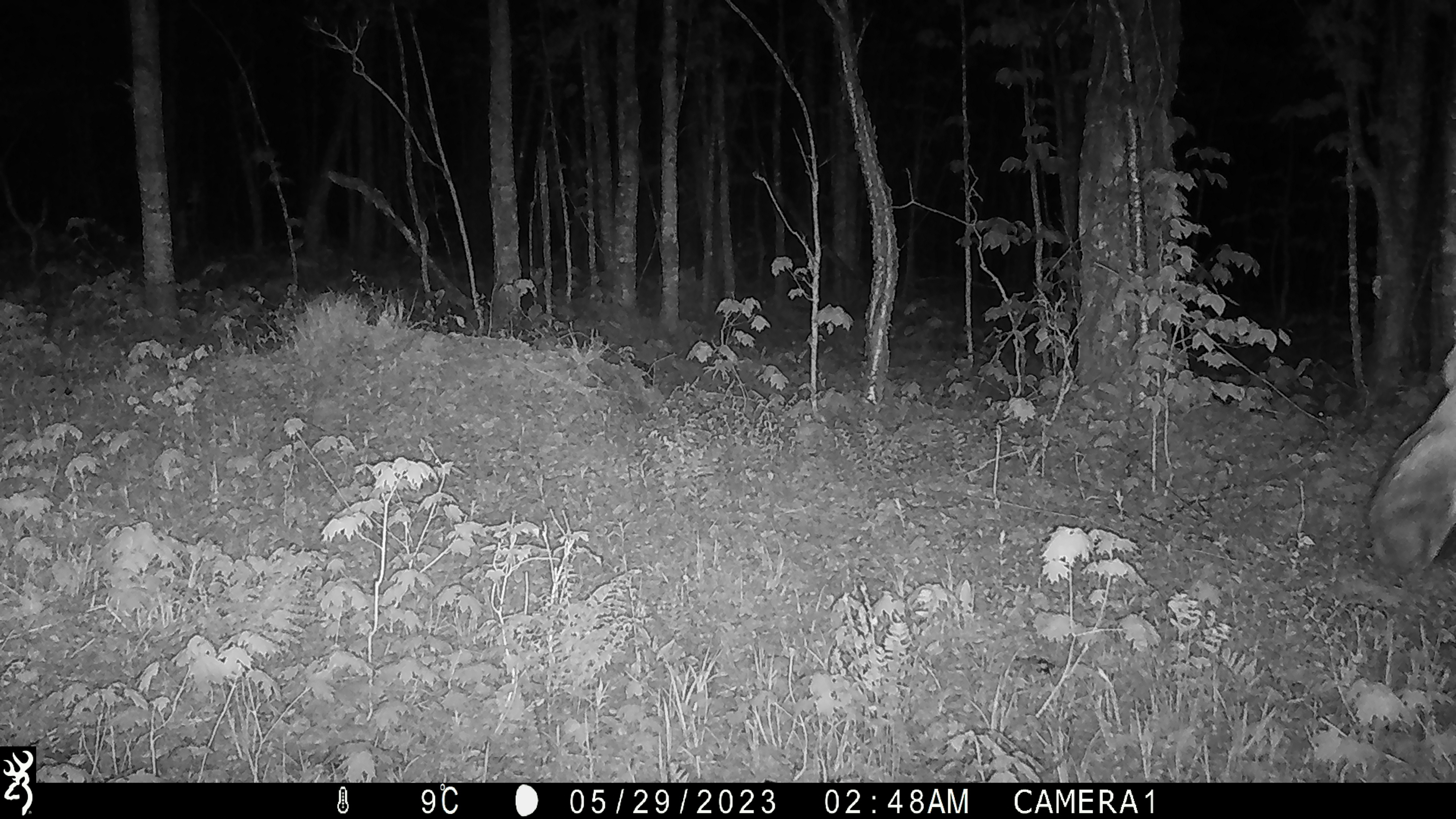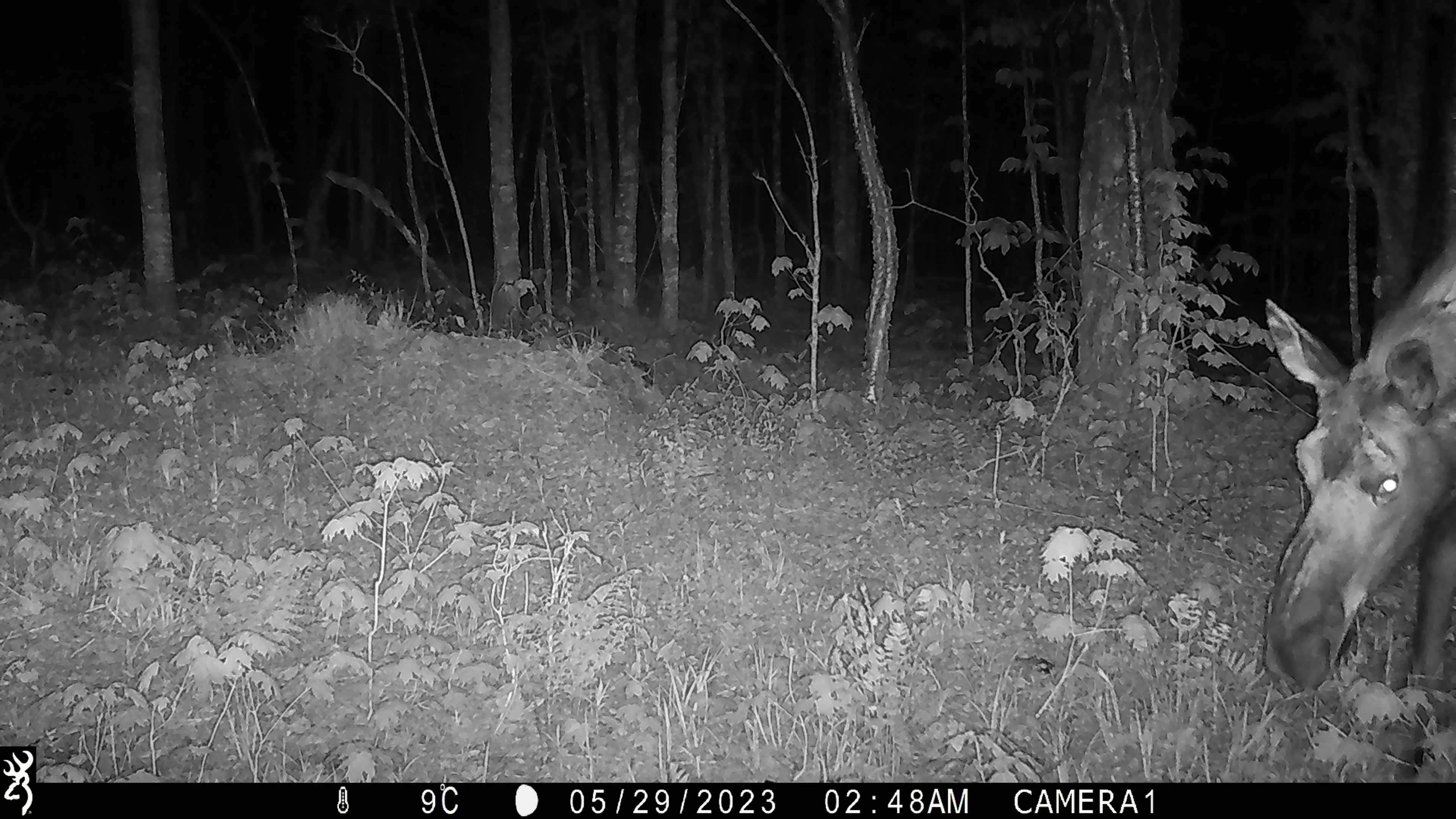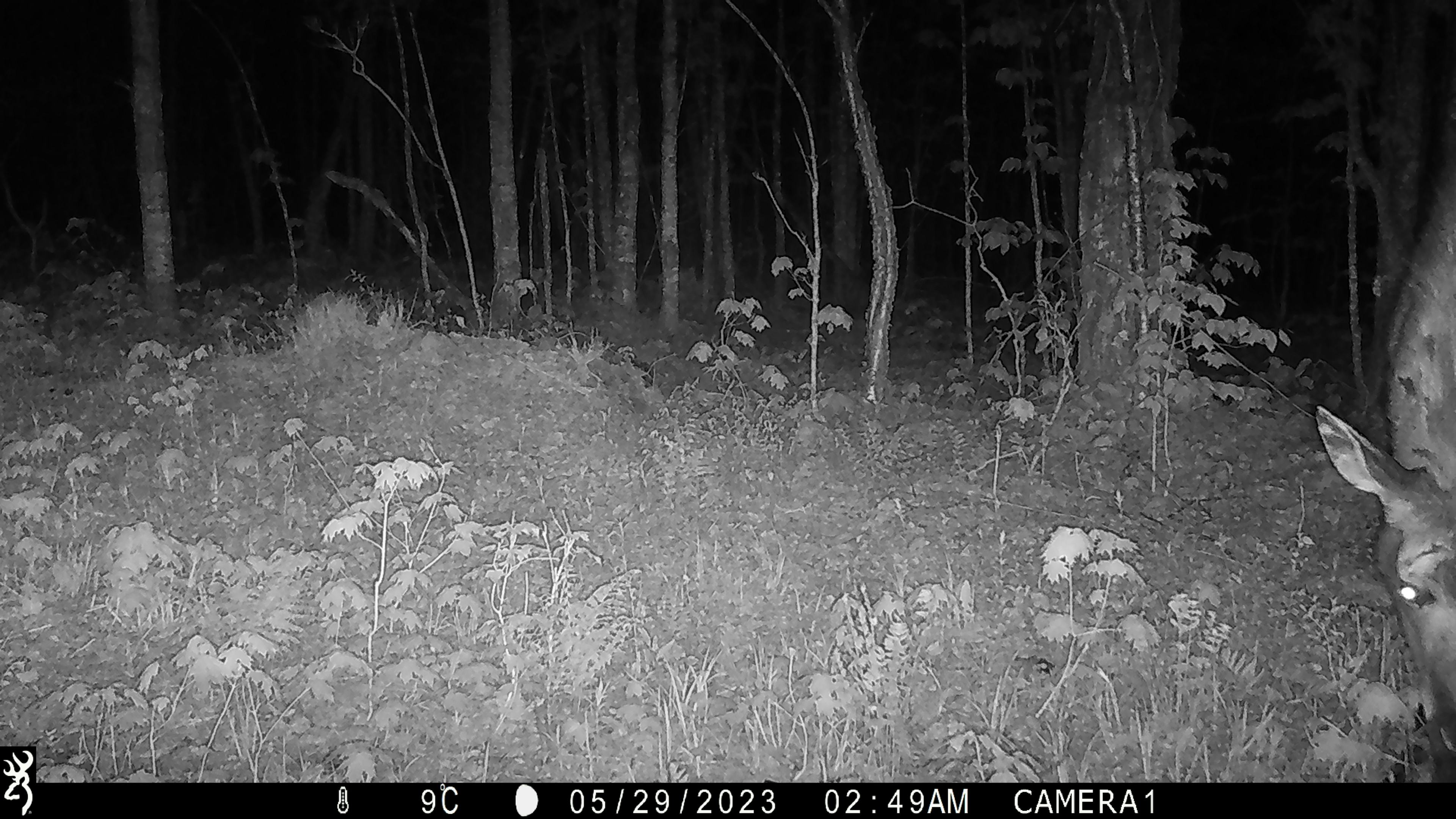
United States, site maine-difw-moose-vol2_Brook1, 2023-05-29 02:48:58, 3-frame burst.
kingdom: Animalia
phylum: Chordata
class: Mammalia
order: Artiodactyla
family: Cervidae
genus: Alces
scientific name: Alces alces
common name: moose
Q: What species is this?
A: Moose (Alces alces).